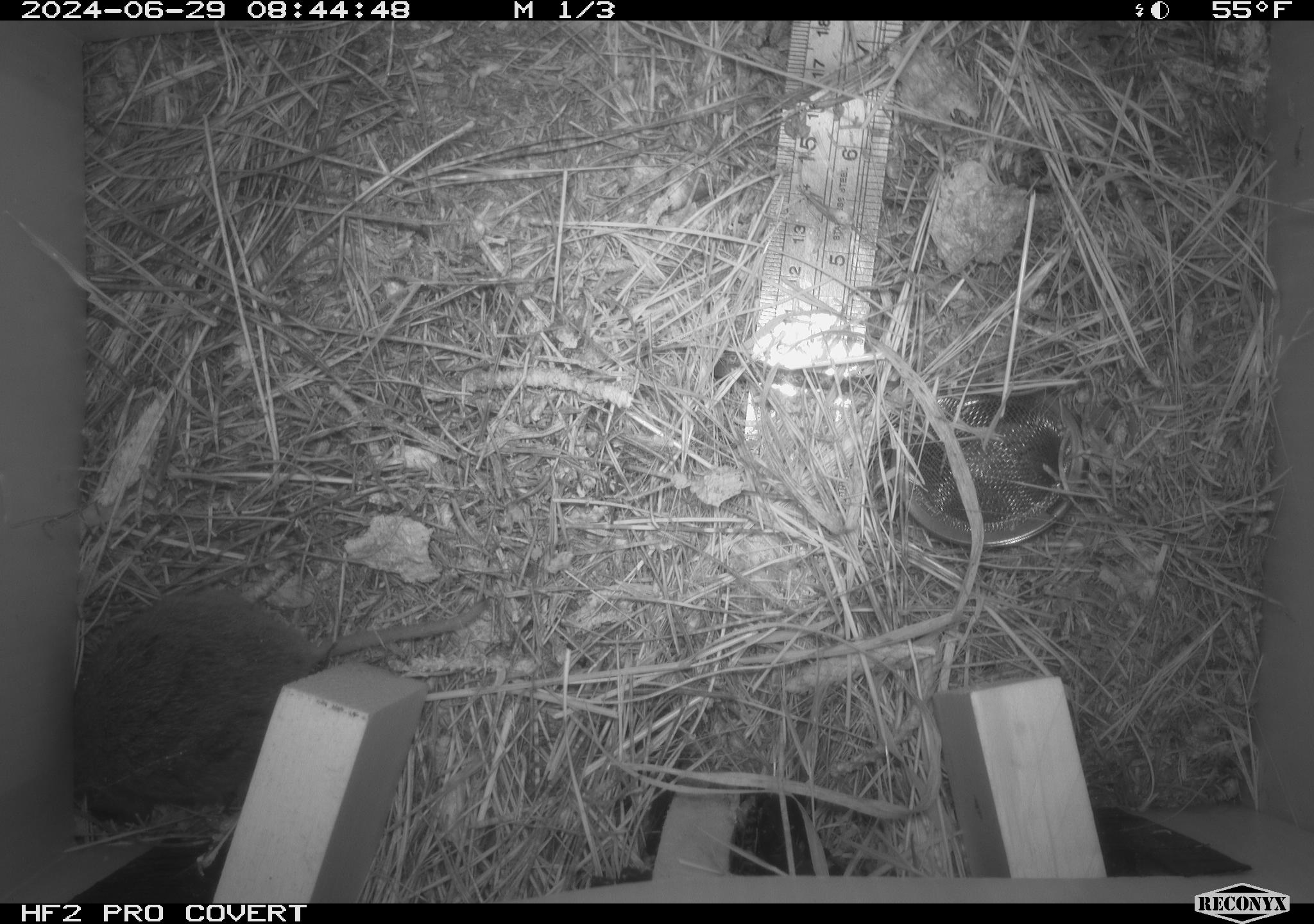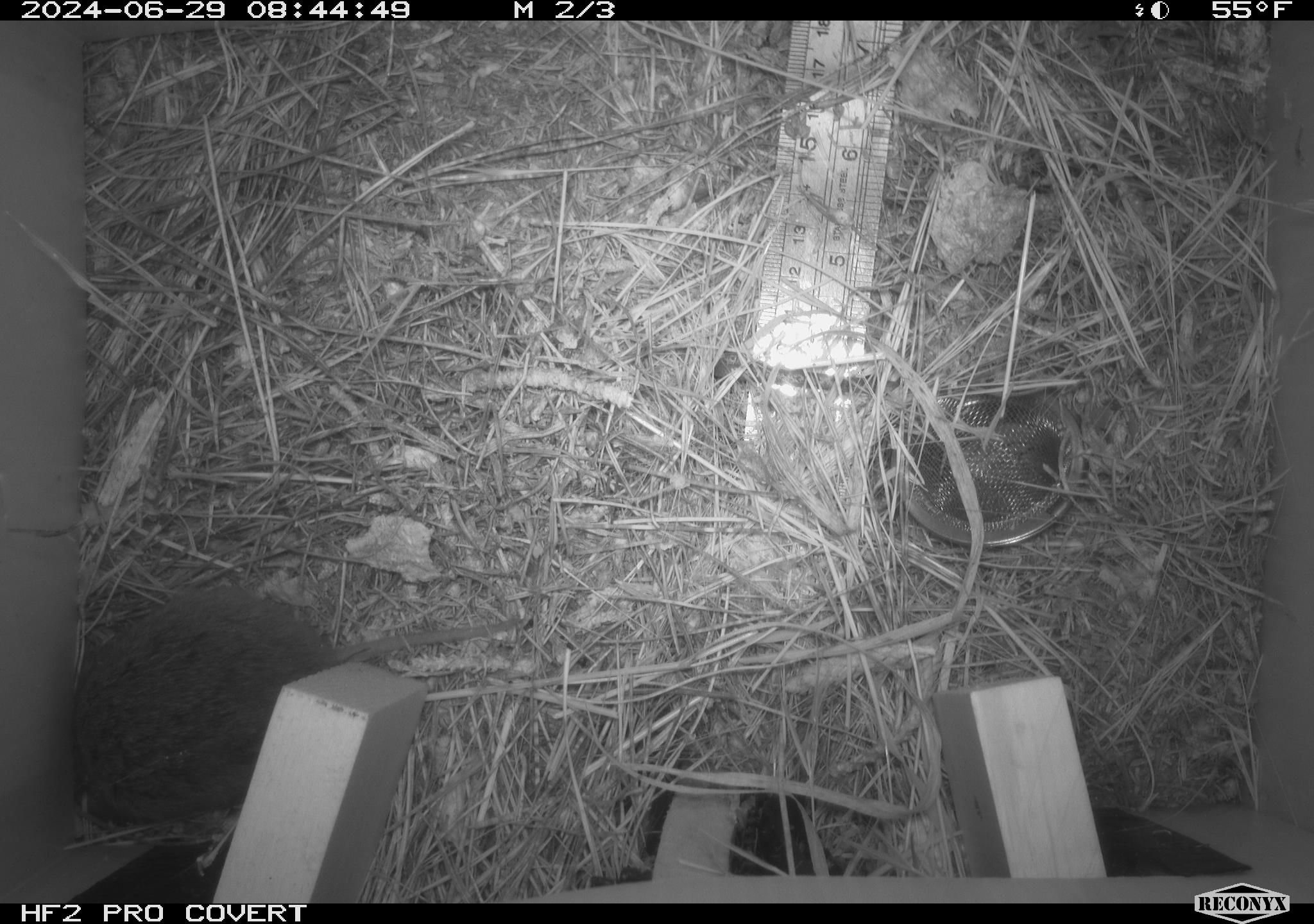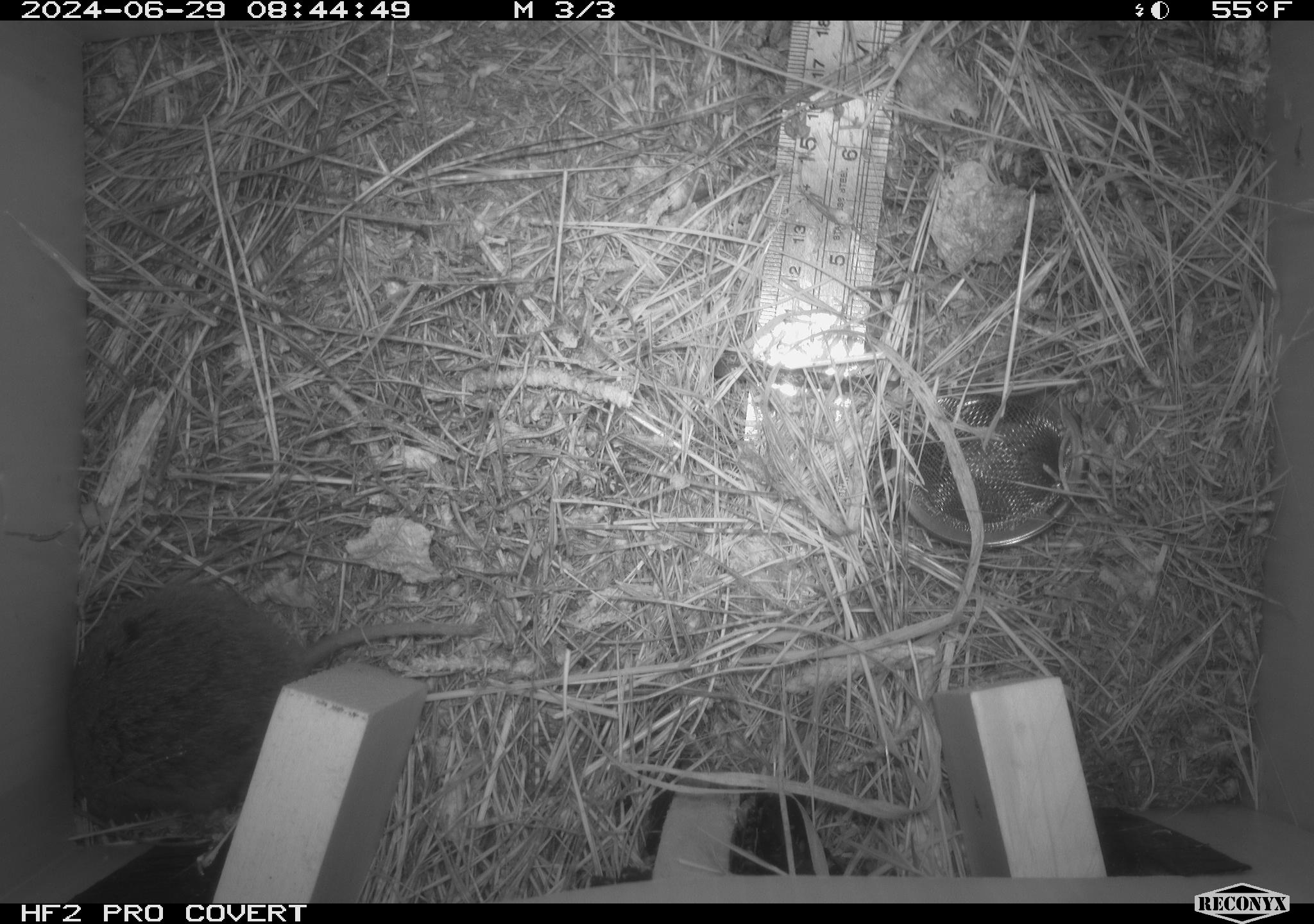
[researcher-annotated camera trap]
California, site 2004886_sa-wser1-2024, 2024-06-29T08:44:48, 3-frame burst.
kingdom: Animalia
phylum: Chordata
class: Mammalia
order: Rodentia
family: Cricetidae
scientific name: Arvicolinae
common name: voles, lemmings, and muskrats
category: arvicolinae subfamily